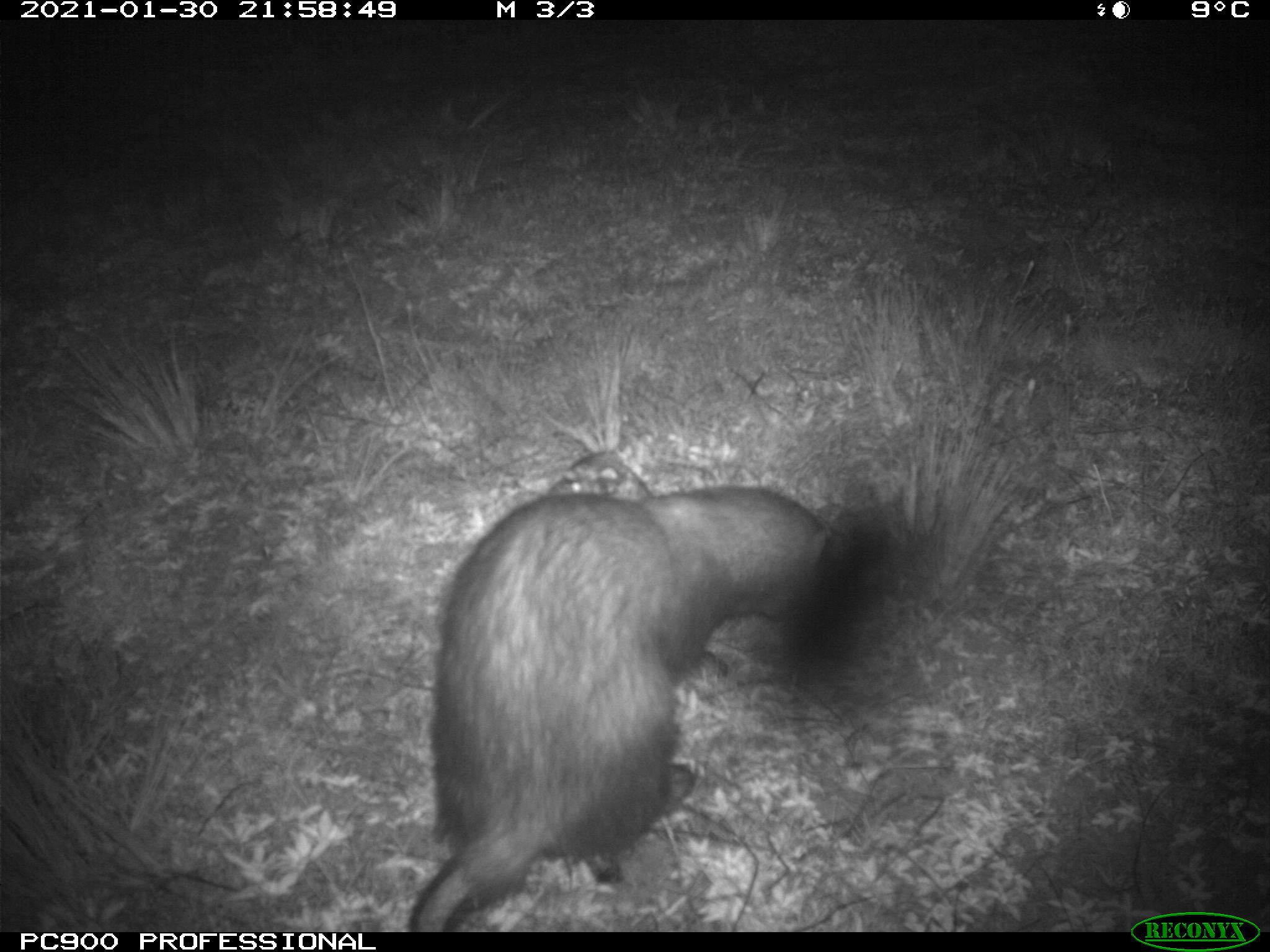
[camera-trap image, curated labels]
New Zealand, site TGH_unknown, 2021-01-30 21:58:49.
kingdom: Animalia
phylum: Chordata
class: Mammalia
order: Carnivora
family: Mustelidae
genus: Mustela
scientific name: Mustela furo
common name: ferret